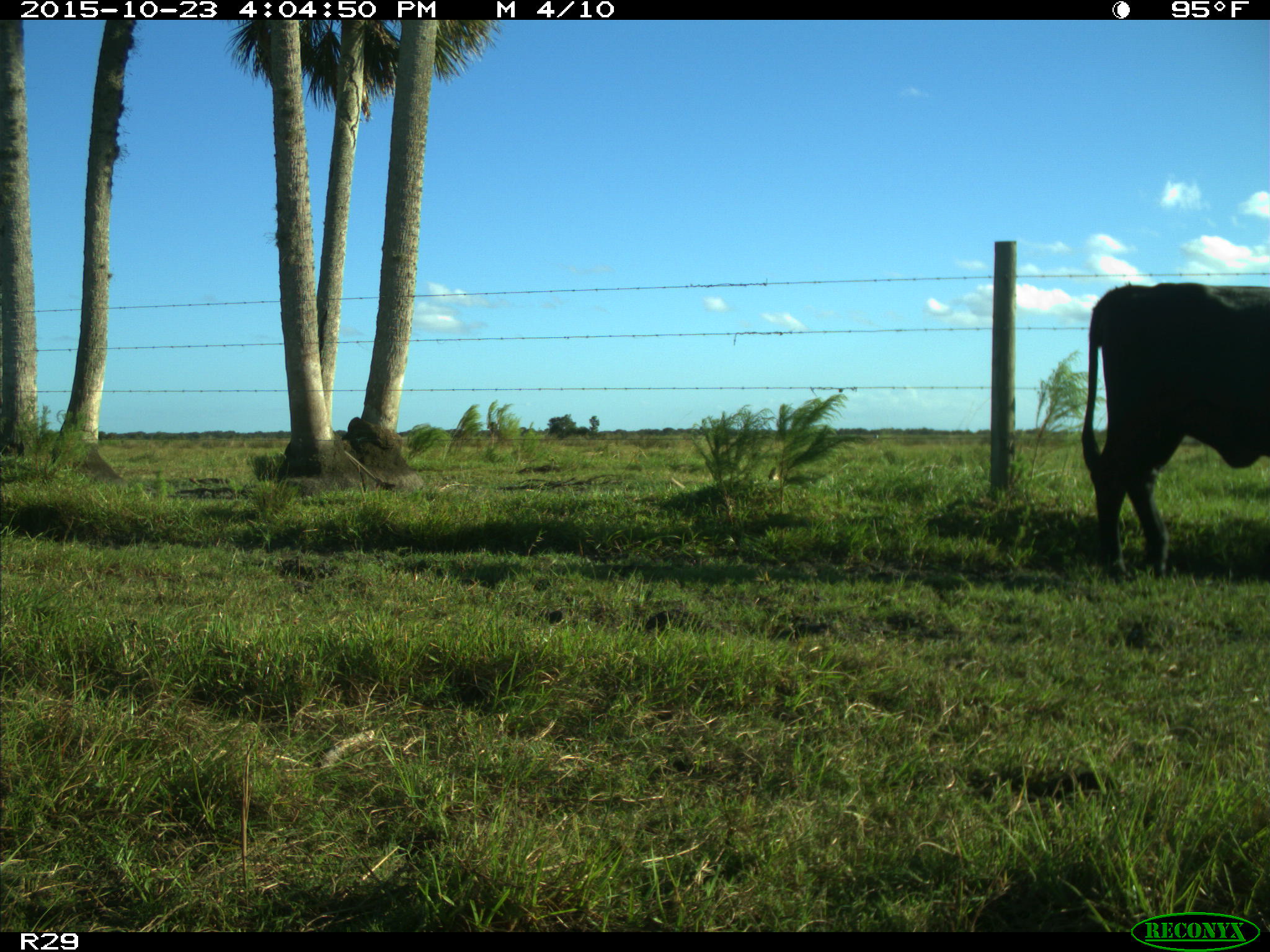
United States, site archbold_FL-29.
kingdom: Animalia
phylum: Chordata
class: Mammalia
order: Artiodactyla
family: Bovidae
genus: Bos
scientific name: Bos taurus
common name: domestic cow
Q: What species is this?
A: Bos taurus (domestic cow).